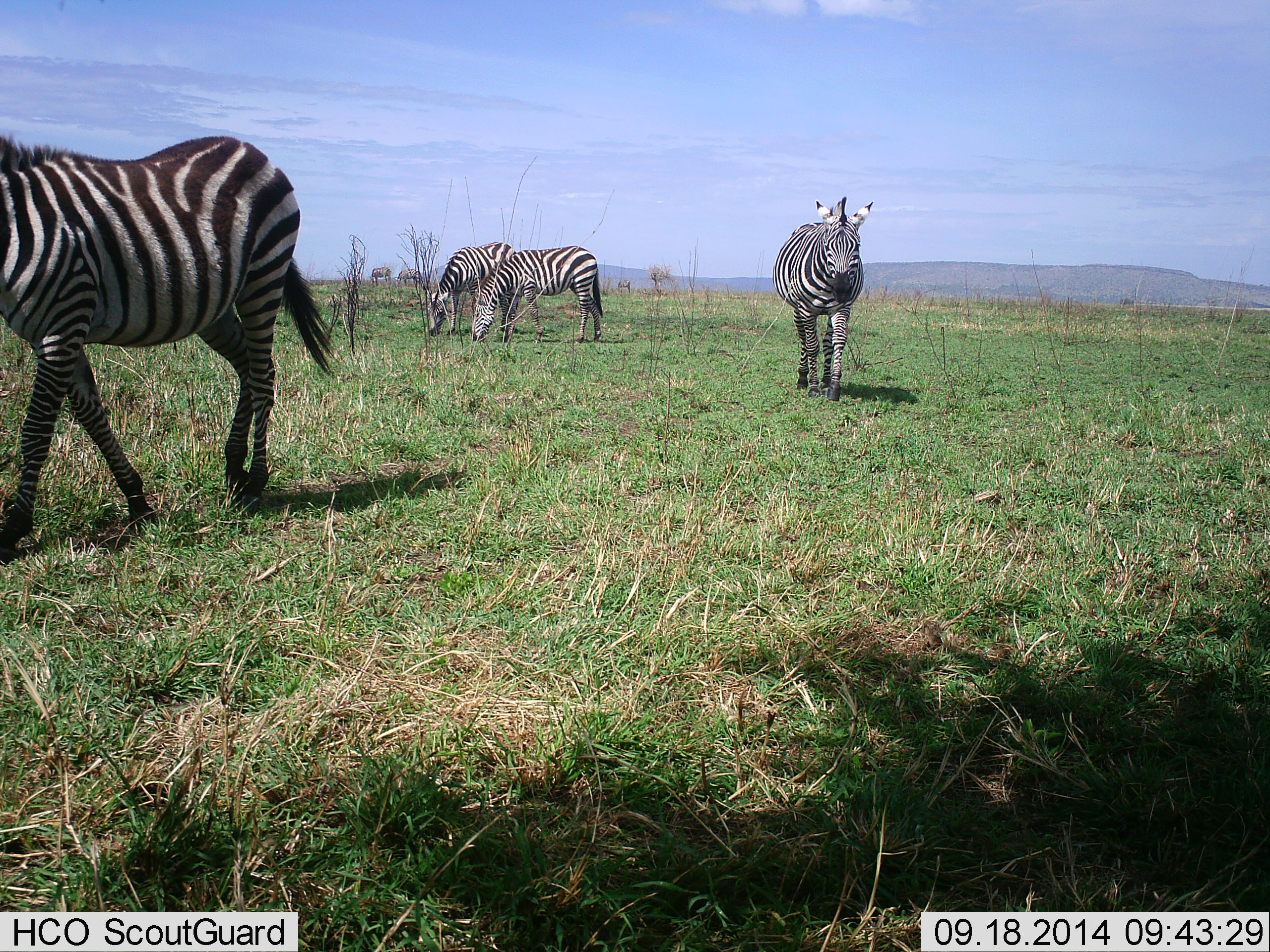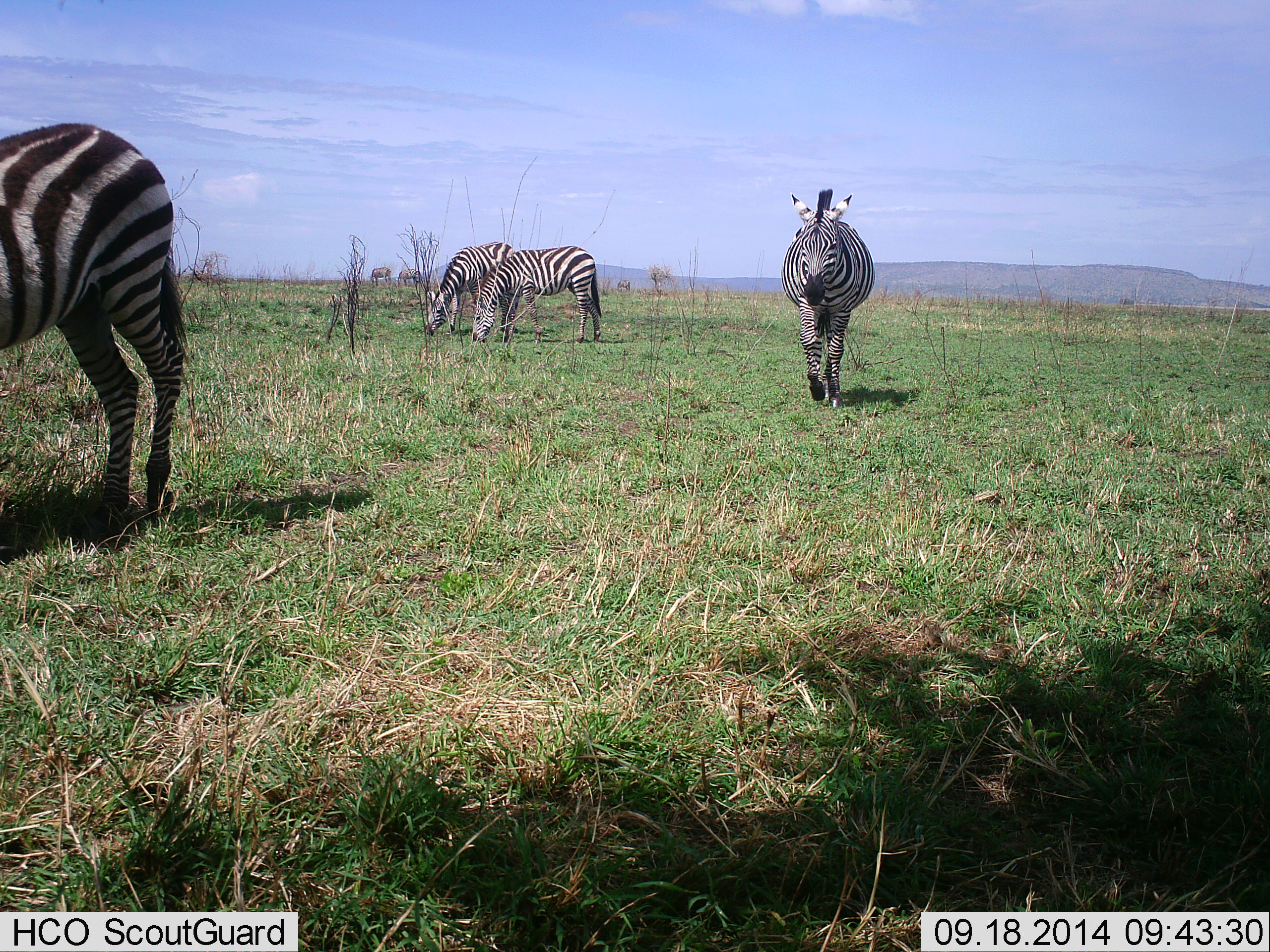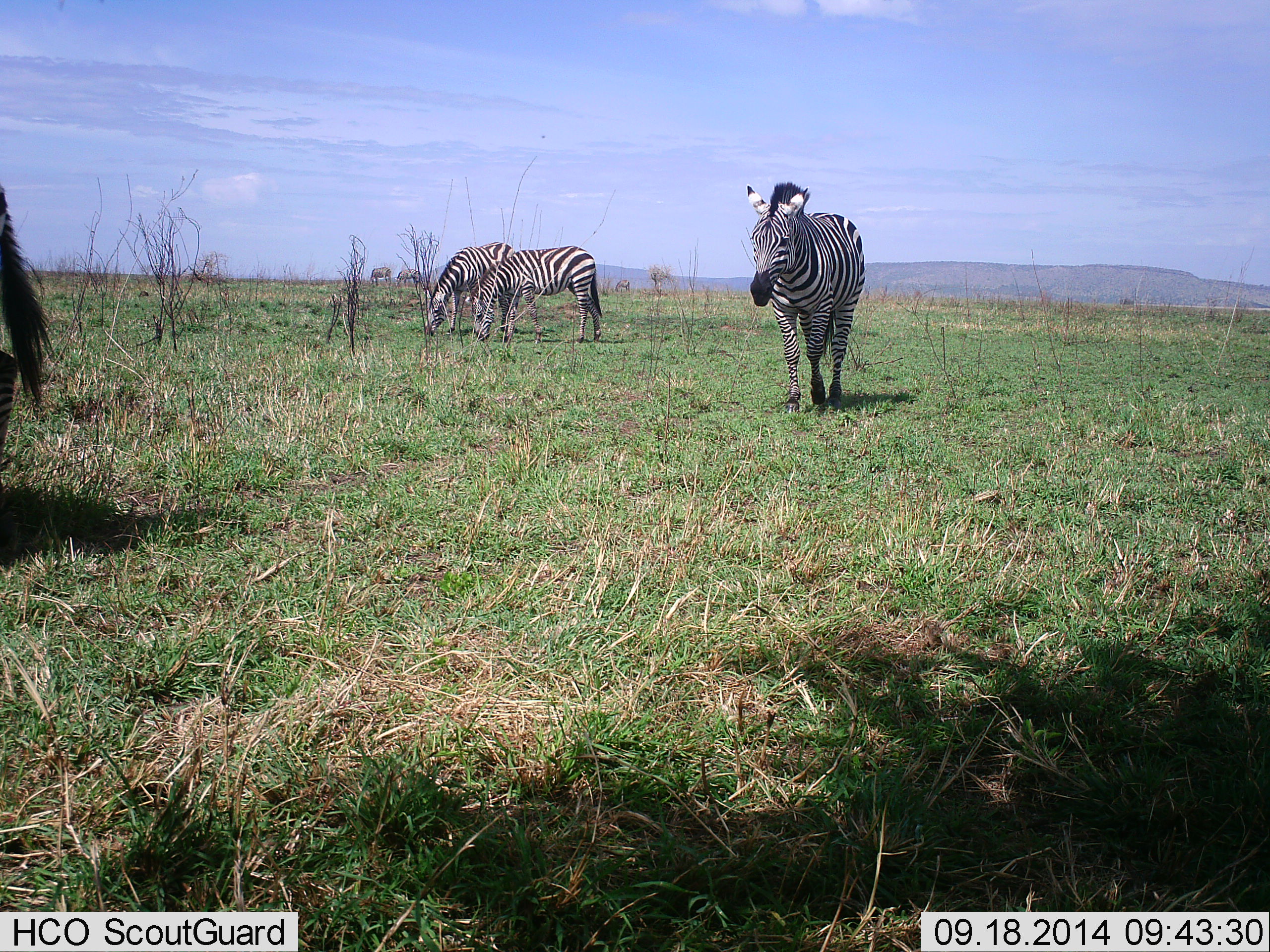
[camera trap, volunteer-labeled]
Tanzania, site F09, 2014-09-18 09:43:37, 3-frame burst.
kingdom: Animalia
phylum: Chordata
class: Mammalia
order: Perissodactyla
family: Equidae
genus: Equus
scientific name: Equus quagga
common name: plains zebra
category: zebra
Zebra (plains zebra) (Equus quagga), count 4. Behavior (volunteer vote fractions): standing 30%, resting 0%, moving 90%, interacting 0%. Young present (vote fraction): 0%. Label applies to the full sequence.